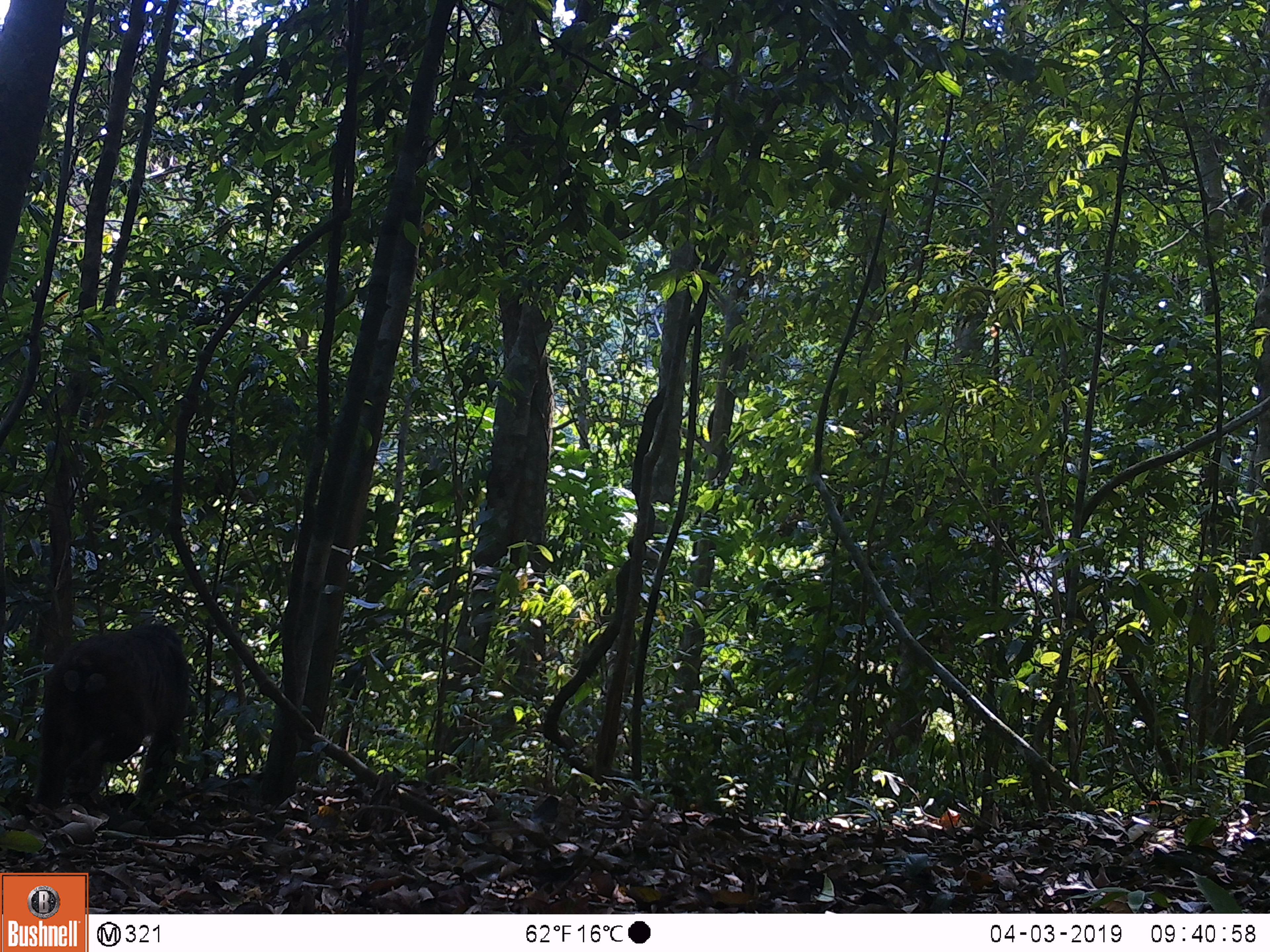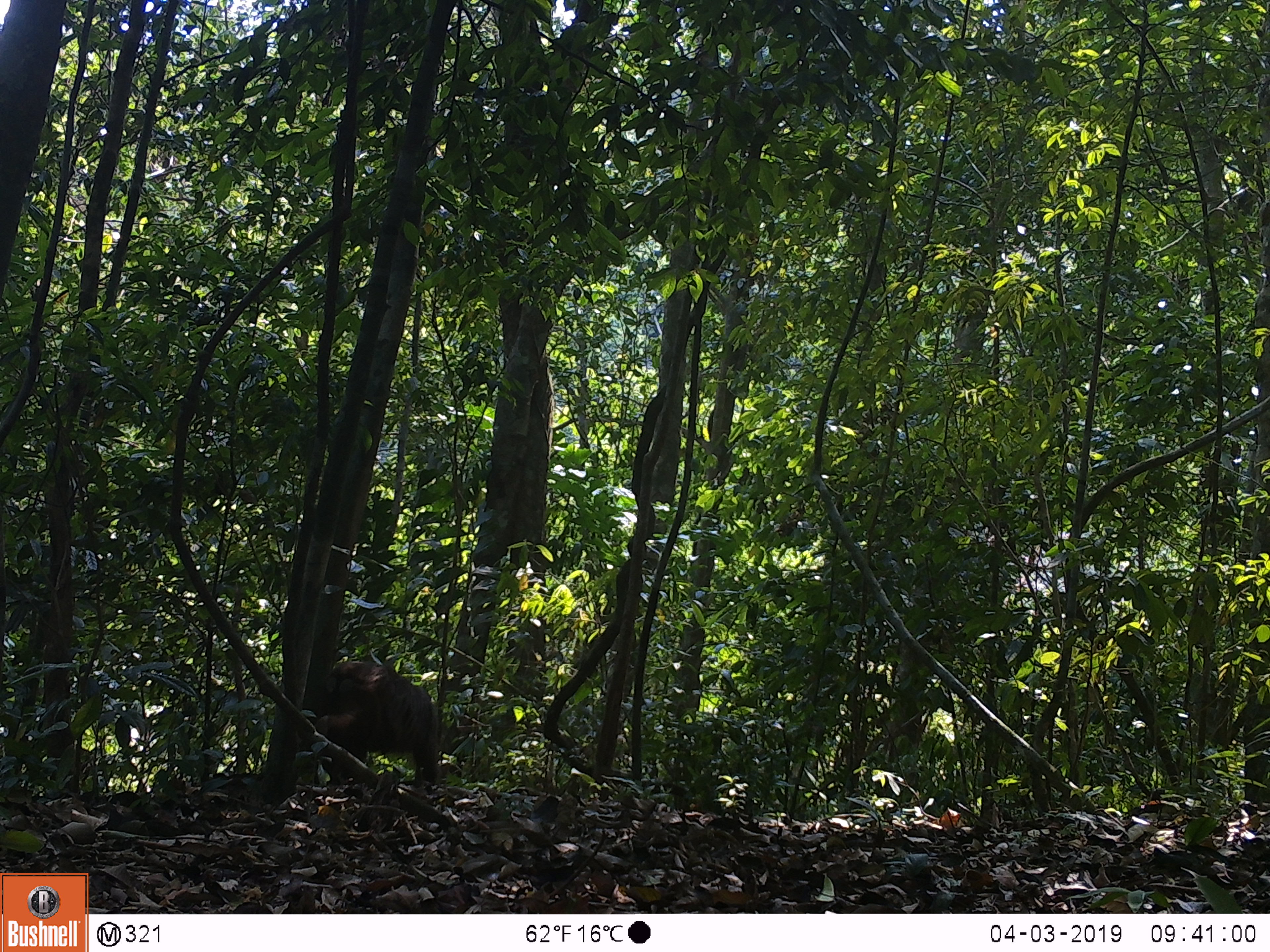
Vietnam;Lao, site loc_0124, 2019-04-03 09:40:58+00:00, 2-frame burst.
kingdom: Animalia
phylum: Chordata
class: Mammalia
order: Primates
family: Cercopithecidae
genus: Macaca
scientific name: Macaca arctoides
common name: stump-tailed macaque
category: stump tailed macaque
Stump tailed macaque (stump-tailed macaque) (Macaca arctoides). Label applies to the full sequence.